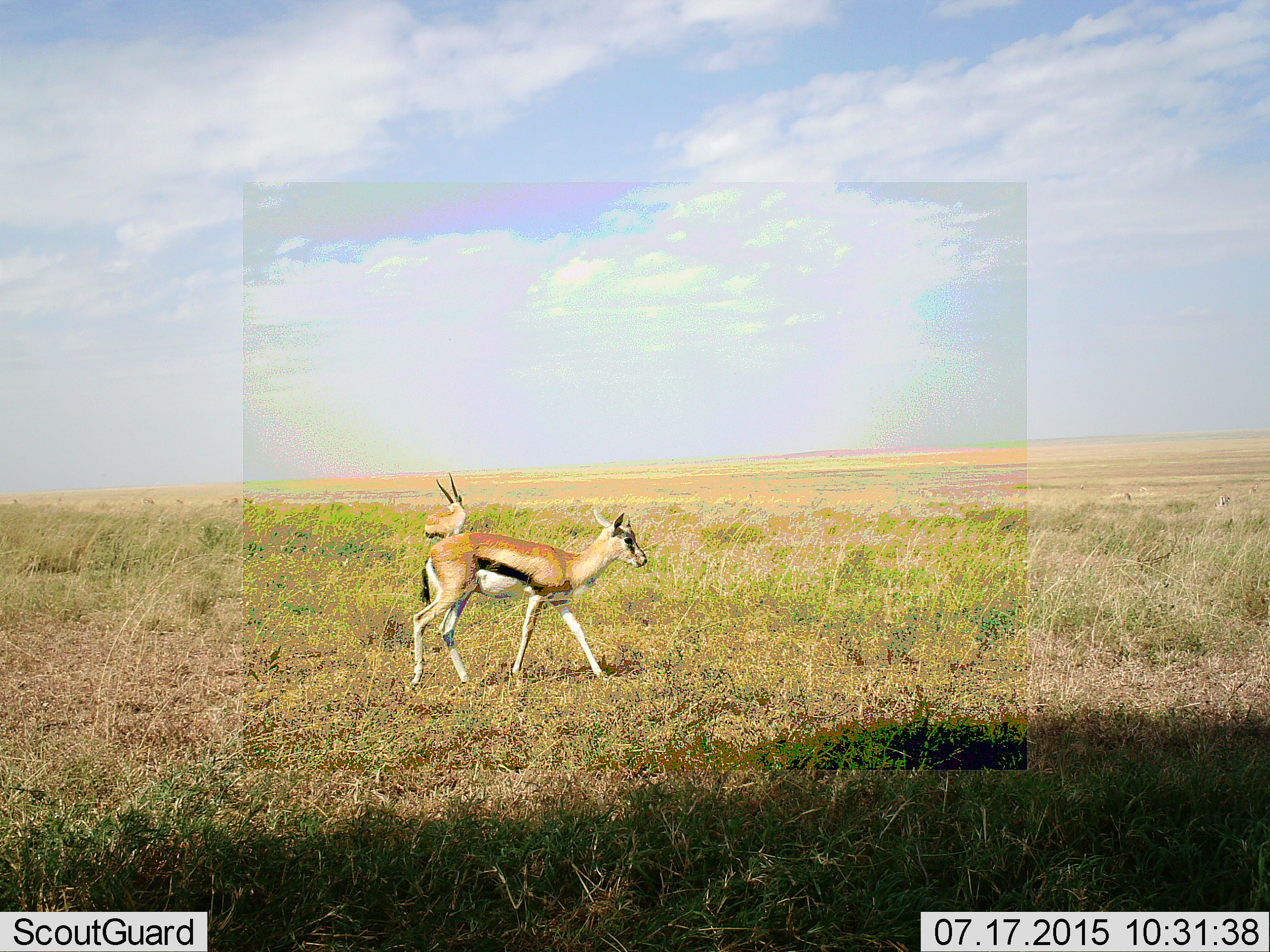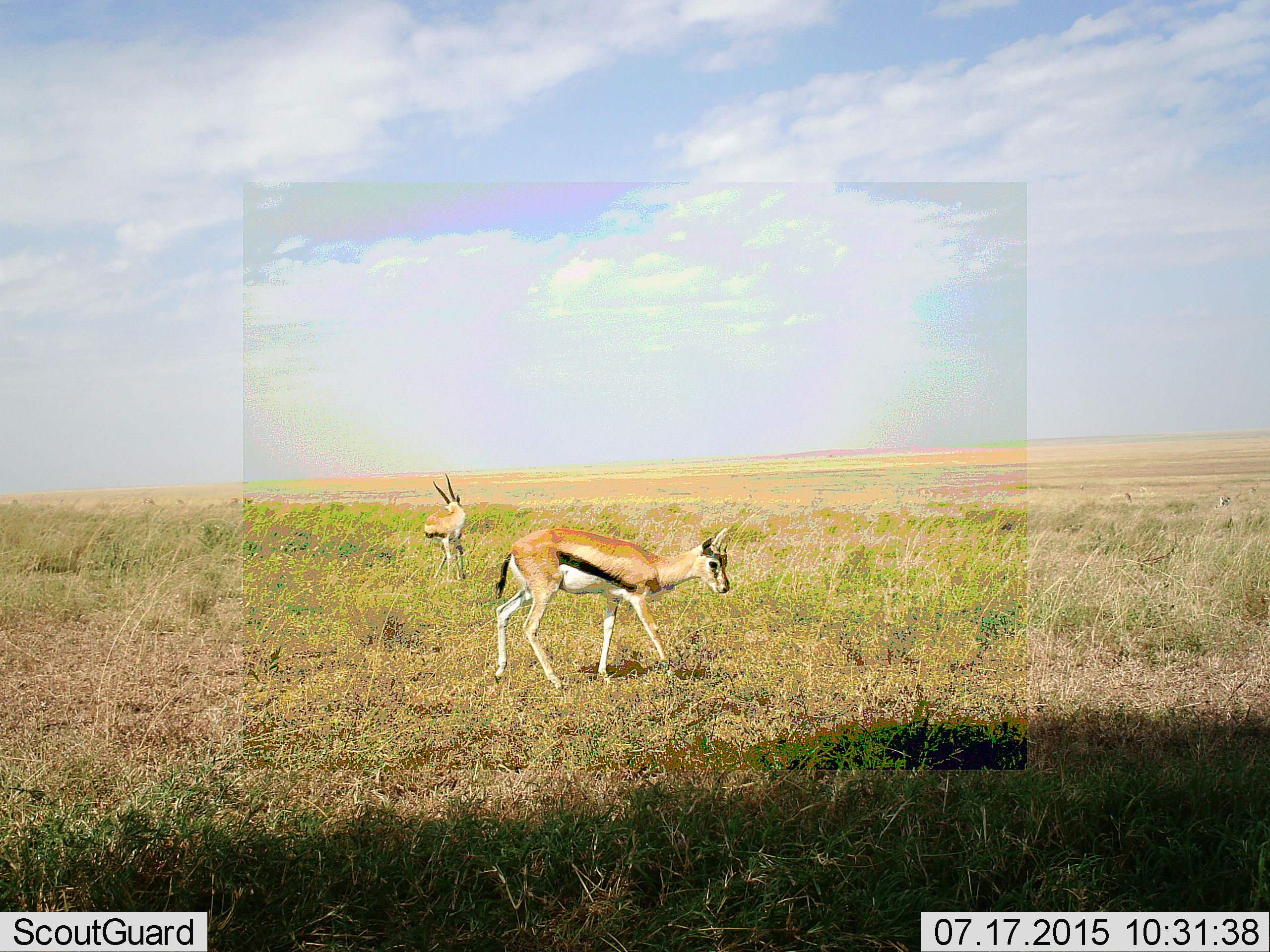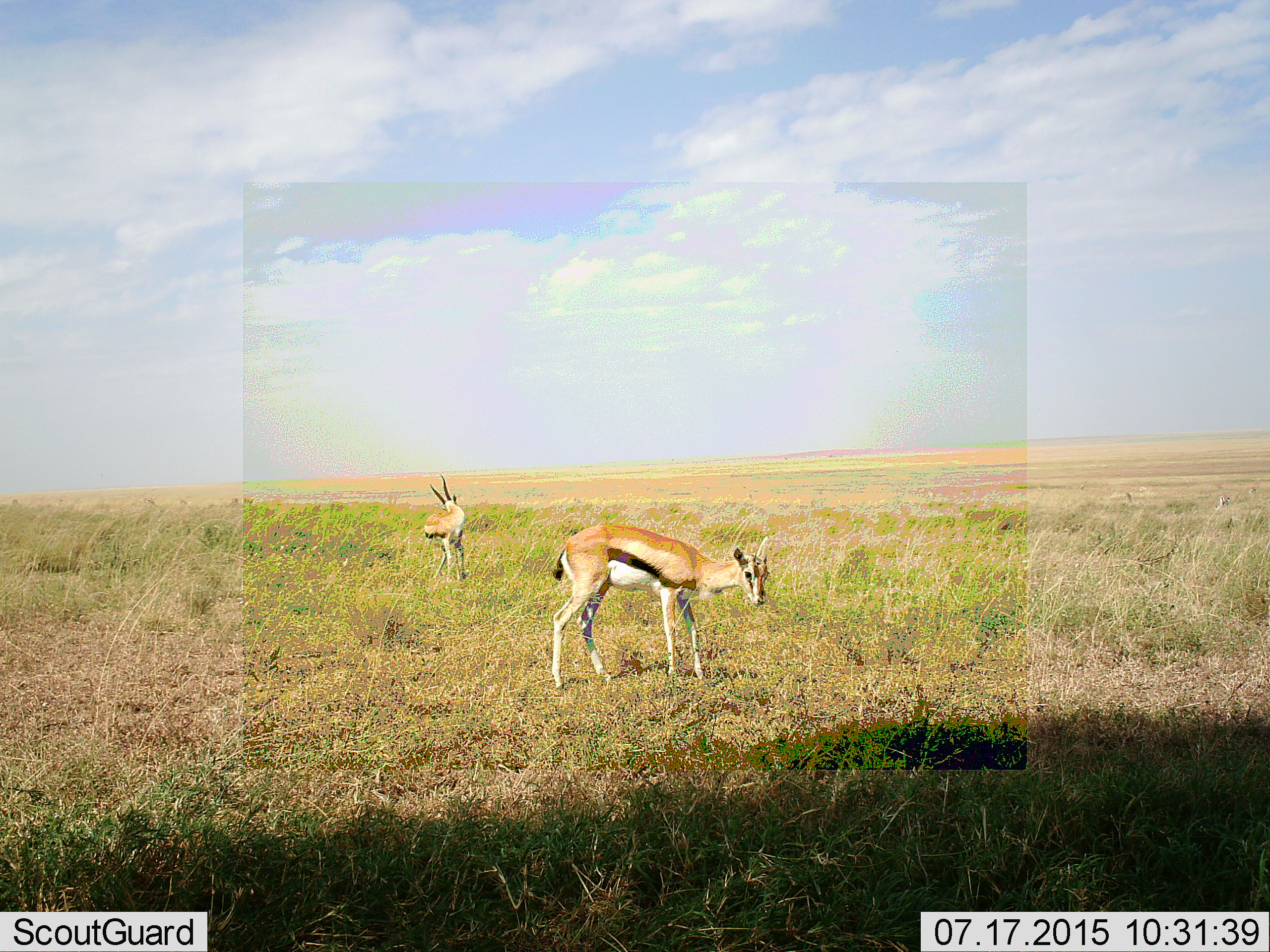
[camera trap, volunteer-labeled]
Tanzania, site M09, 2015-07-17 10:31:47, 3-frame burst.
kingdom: Animalia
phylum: Chordata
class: Mammalia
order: Artiodactyla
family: Bovidae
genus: Eudorcas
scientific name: Eudorcas thomsonii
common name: thomson's gazelle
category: gazellethomsons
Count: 2.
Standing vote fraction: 88%.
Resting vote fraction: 0%.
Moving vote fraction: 88%.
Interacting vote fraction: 0%.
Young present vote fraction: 0%.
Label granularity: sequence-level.